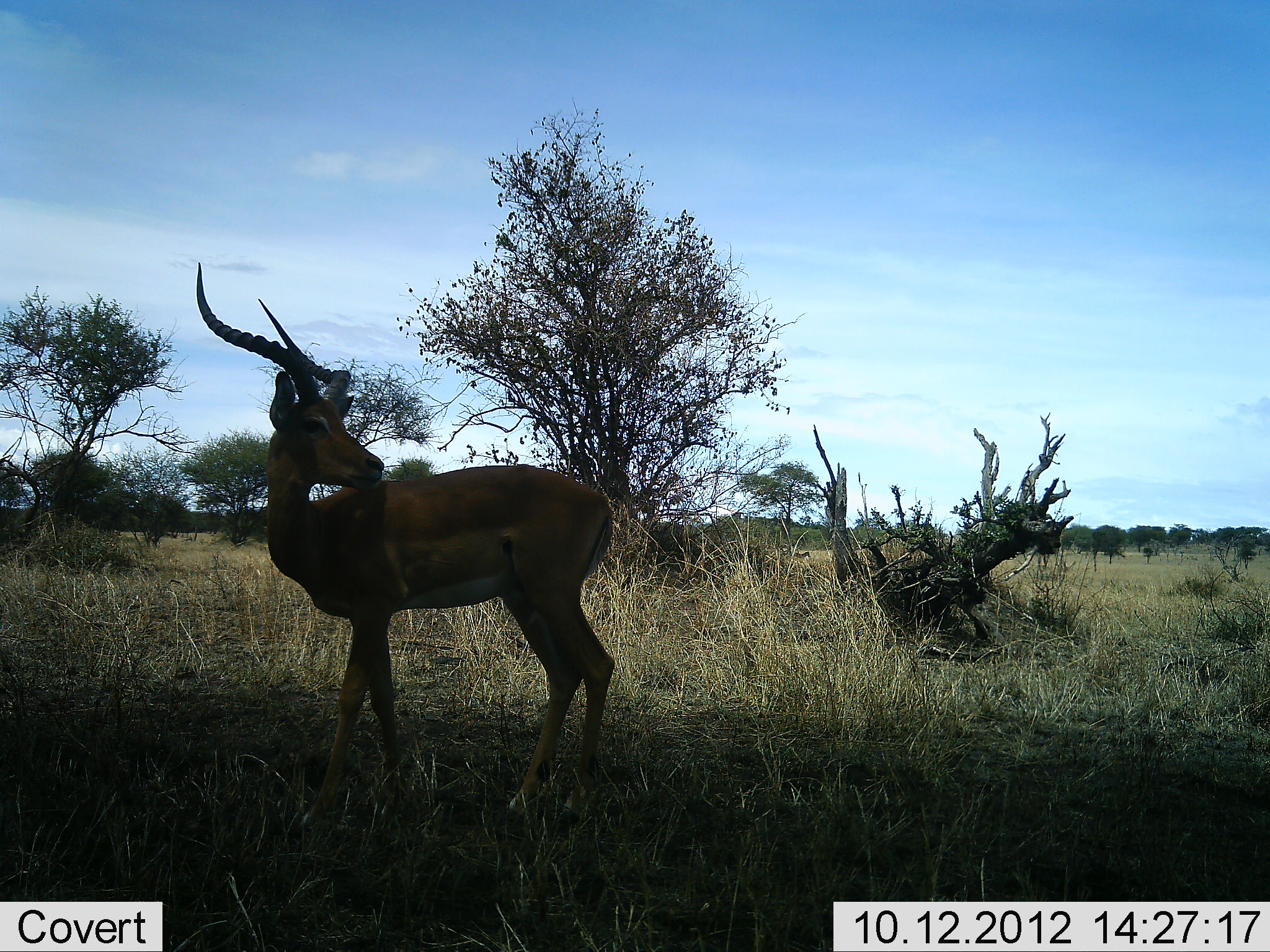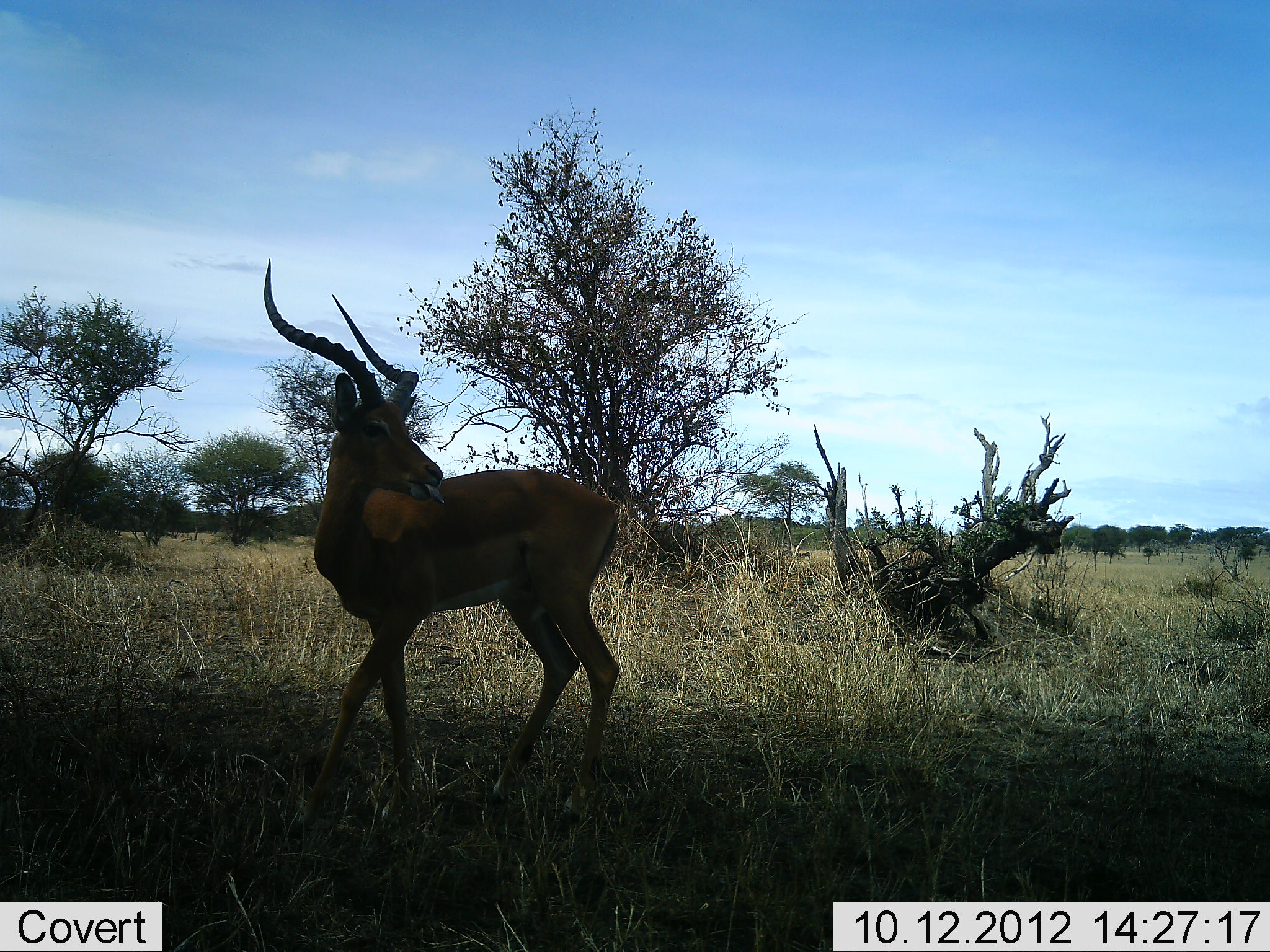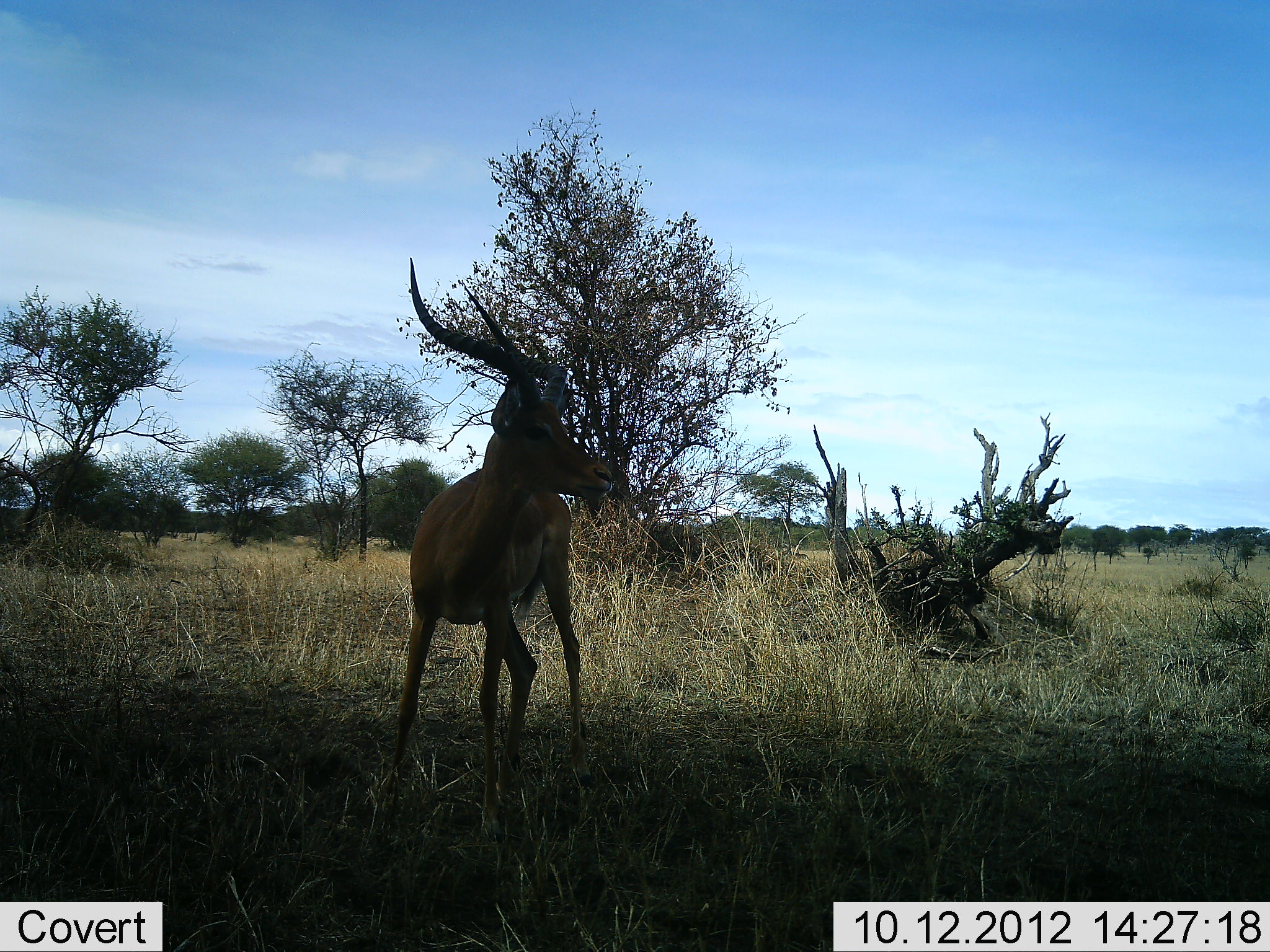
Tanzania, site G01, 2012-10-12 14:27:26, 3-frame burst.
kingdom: Animalia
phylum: Chordata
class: Mammalia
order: Artiodactyla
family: Bovidae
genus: Aepyceros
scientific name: Aepyceros melampus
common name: impala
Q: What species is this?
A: Impala (Aepyceros melampus).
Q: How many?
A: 1.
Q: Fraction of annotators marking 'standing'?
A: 50%.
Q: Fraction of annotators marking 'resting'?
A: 0%.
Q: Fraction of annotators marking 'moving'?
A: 50%.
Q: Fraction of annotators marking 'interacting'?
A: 0%.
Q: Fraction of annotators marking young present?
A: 0%.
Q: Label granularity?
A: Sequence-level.